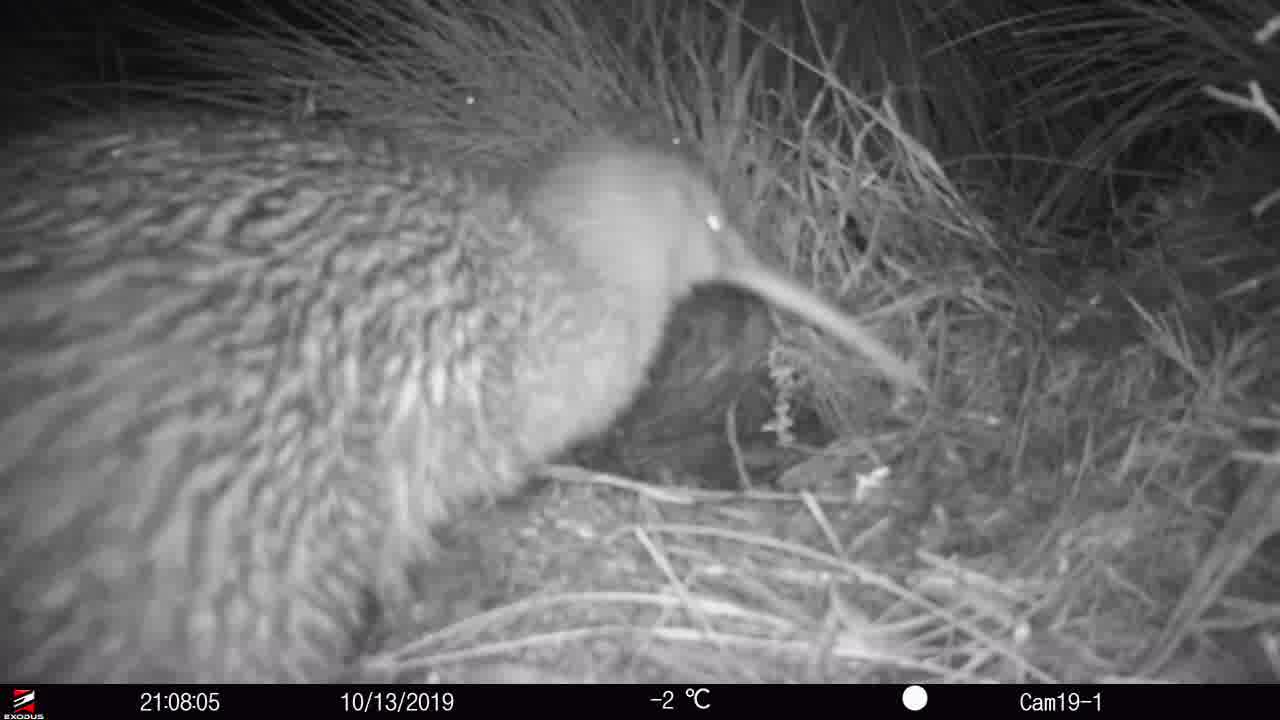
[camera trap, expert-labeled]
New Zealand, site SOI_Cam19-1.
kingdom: Animalia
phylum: Chordata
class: Aves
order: Apterygiformes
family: Apterygidae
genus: Apteryx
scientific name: Apteryx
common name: kiwi